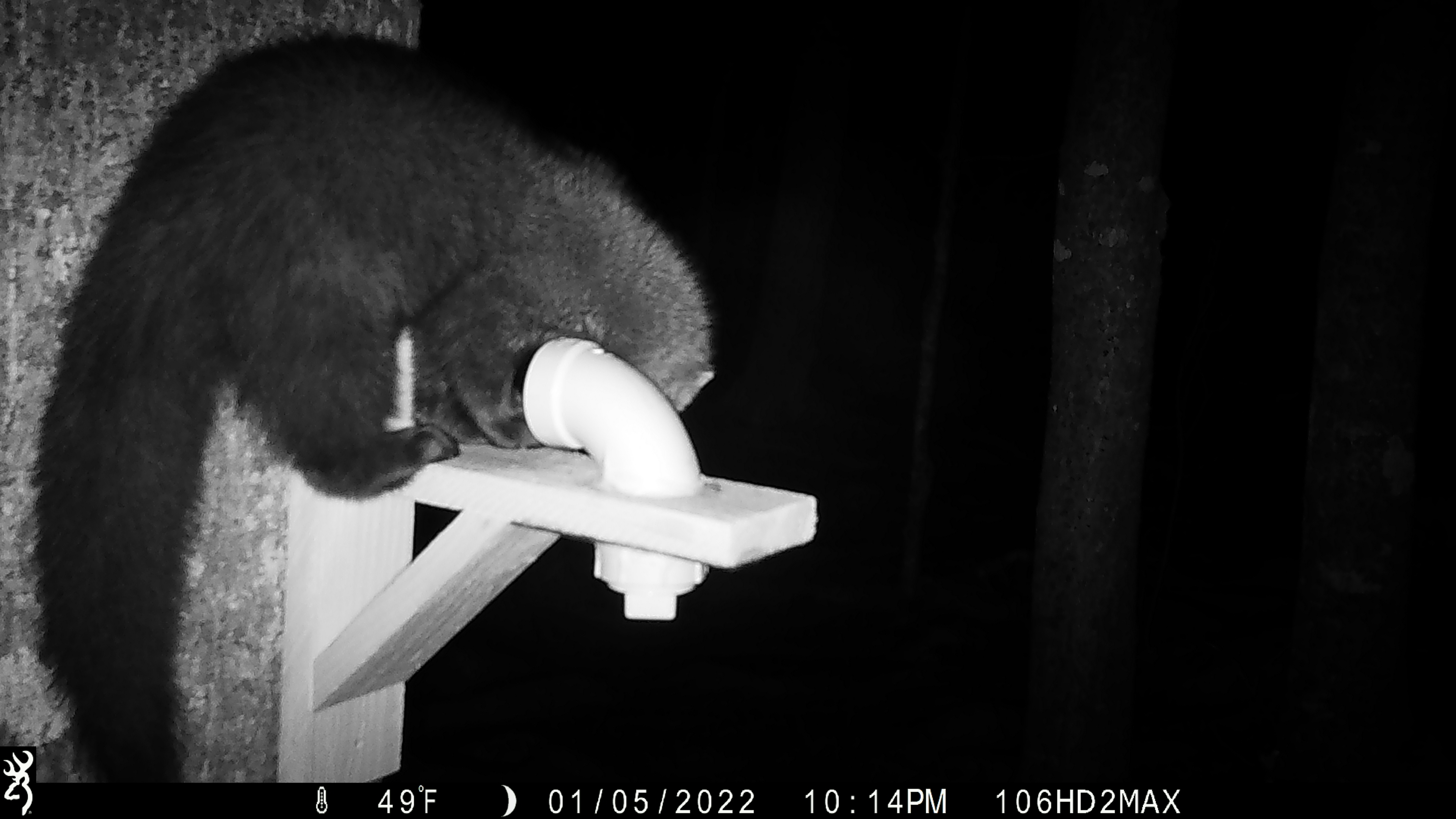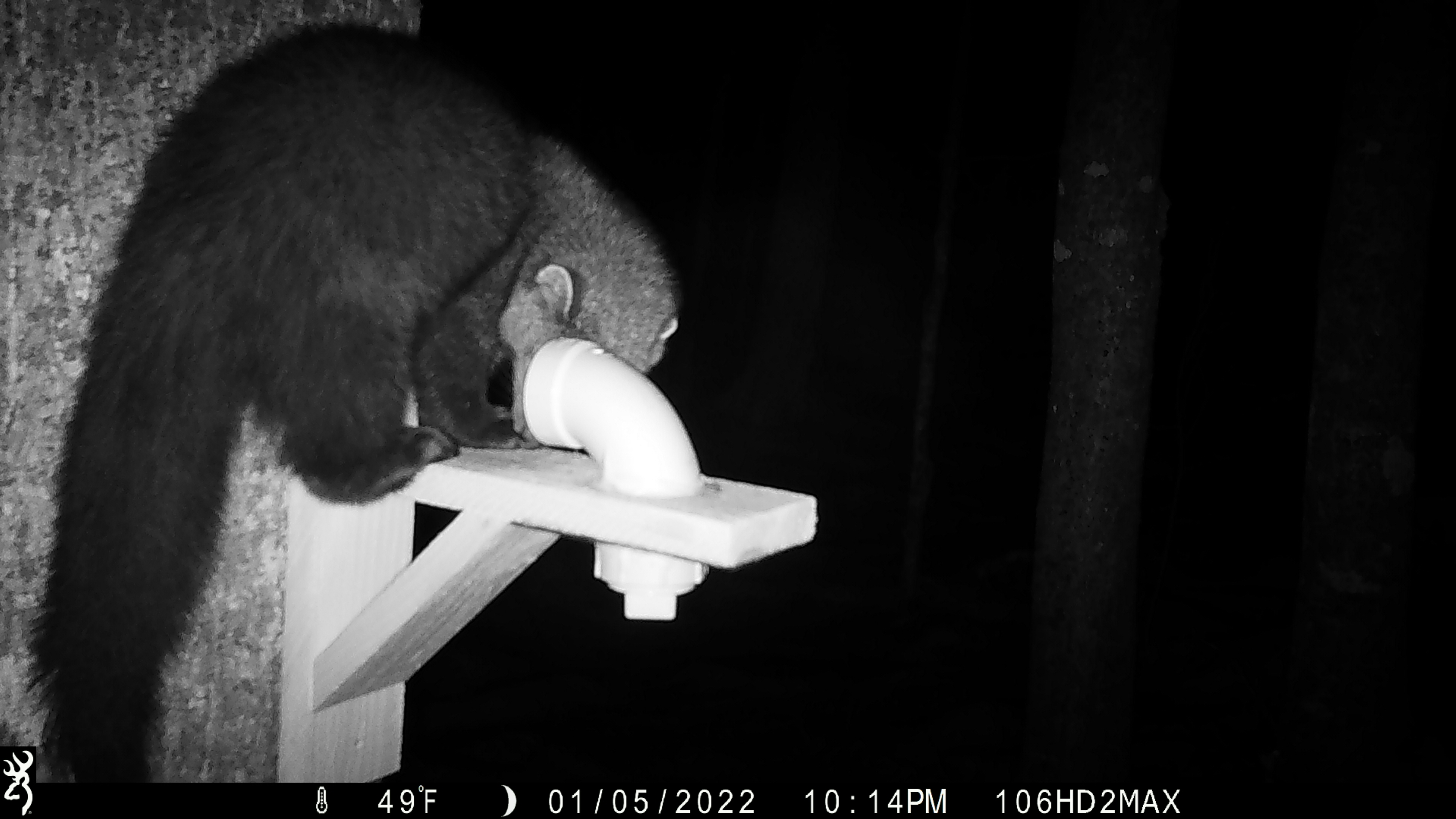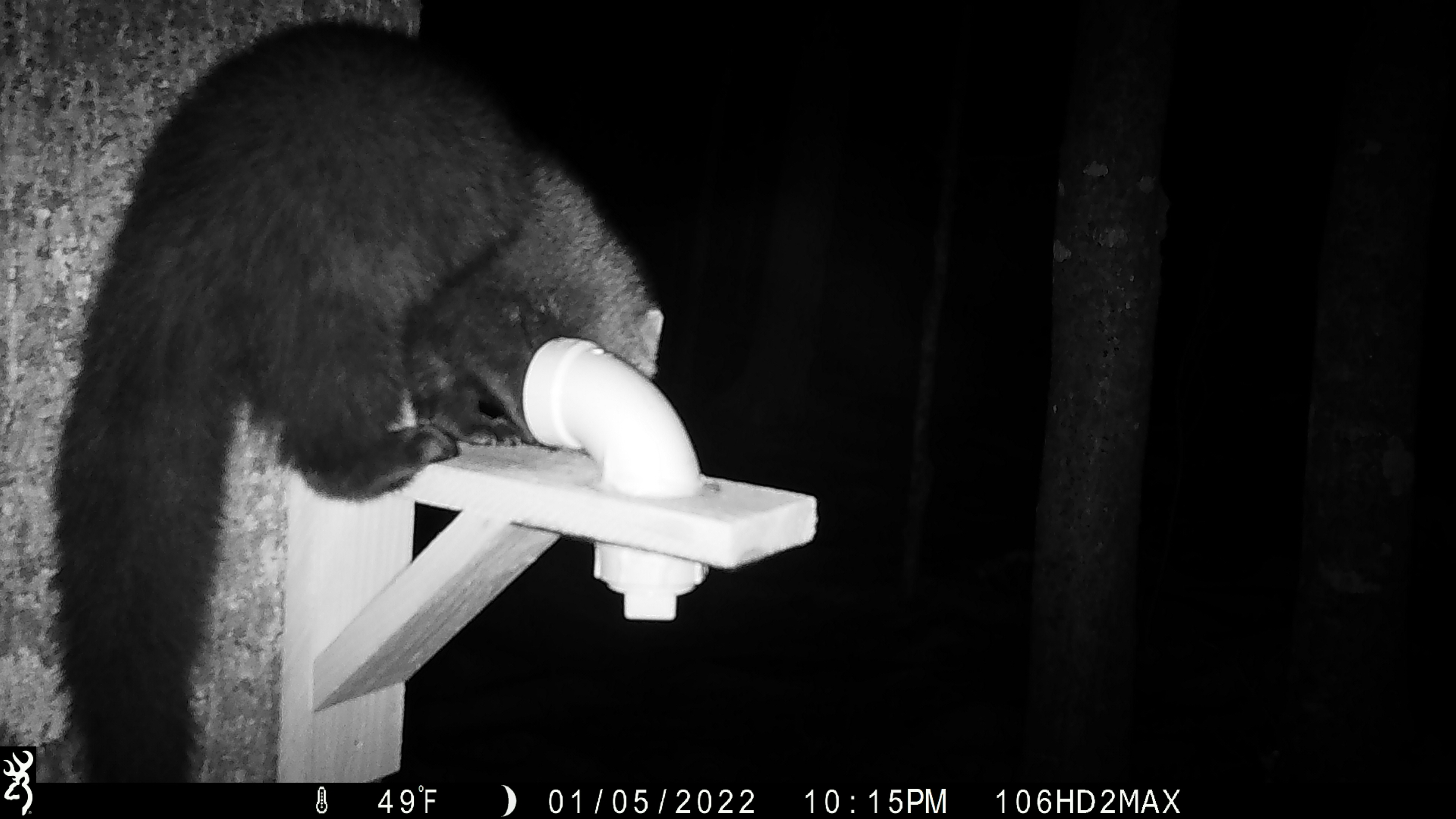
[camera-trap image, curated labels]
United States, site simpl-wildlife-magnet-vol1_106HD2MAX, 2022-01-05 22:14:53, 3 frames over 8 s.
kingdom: Animalia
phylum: Chordata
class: Mammalia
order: Carnivora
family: Mustelidae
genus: Pekania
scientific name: Pekania pennanti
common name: fisher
Fisher (Pekania pennanti).